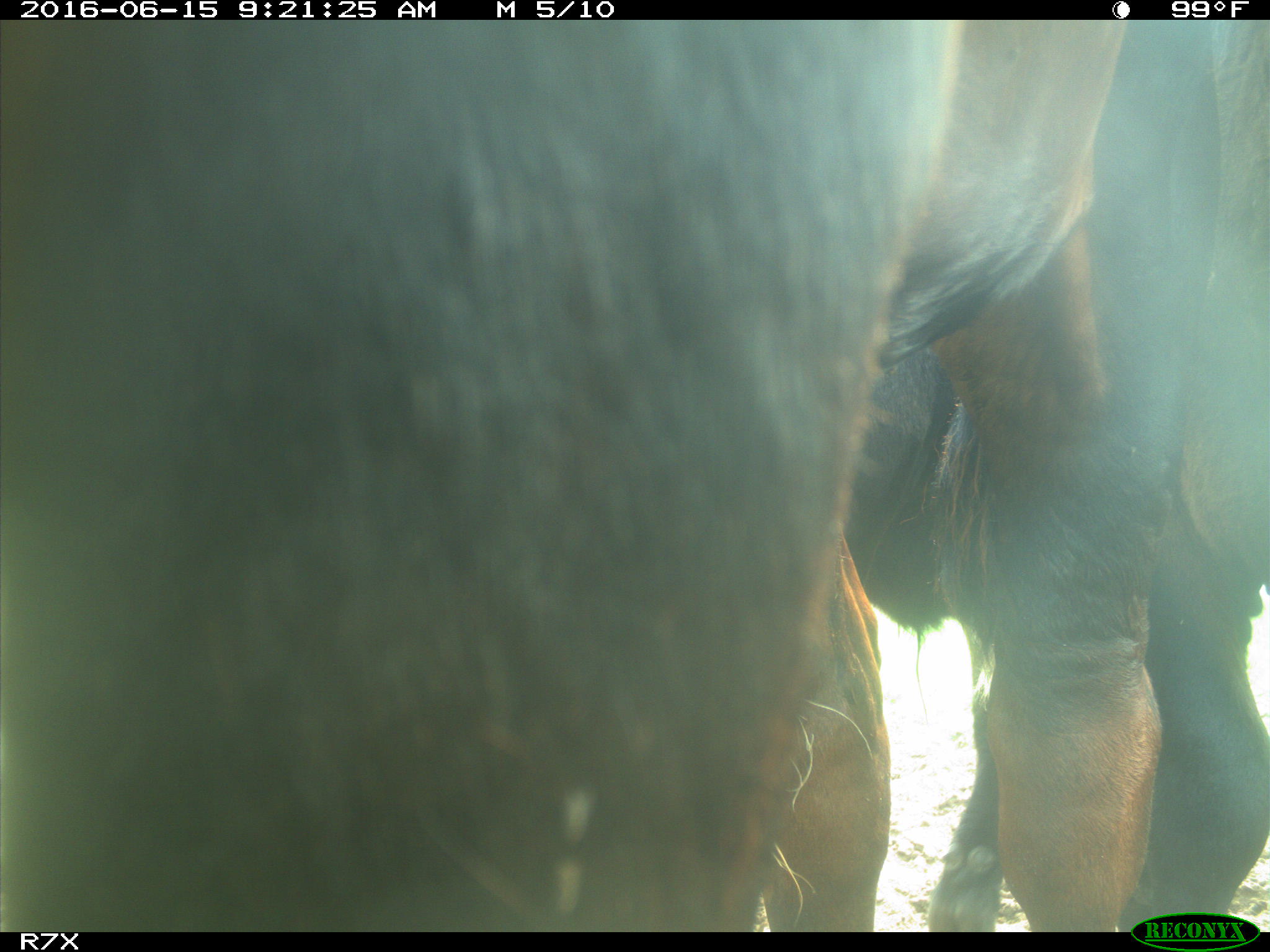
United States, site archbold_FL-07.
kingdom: Animalia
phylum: Chordata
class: Mammalia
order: Artiodactyla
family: Bovidae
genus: Bos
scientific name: Bos taurus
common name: domestic cow